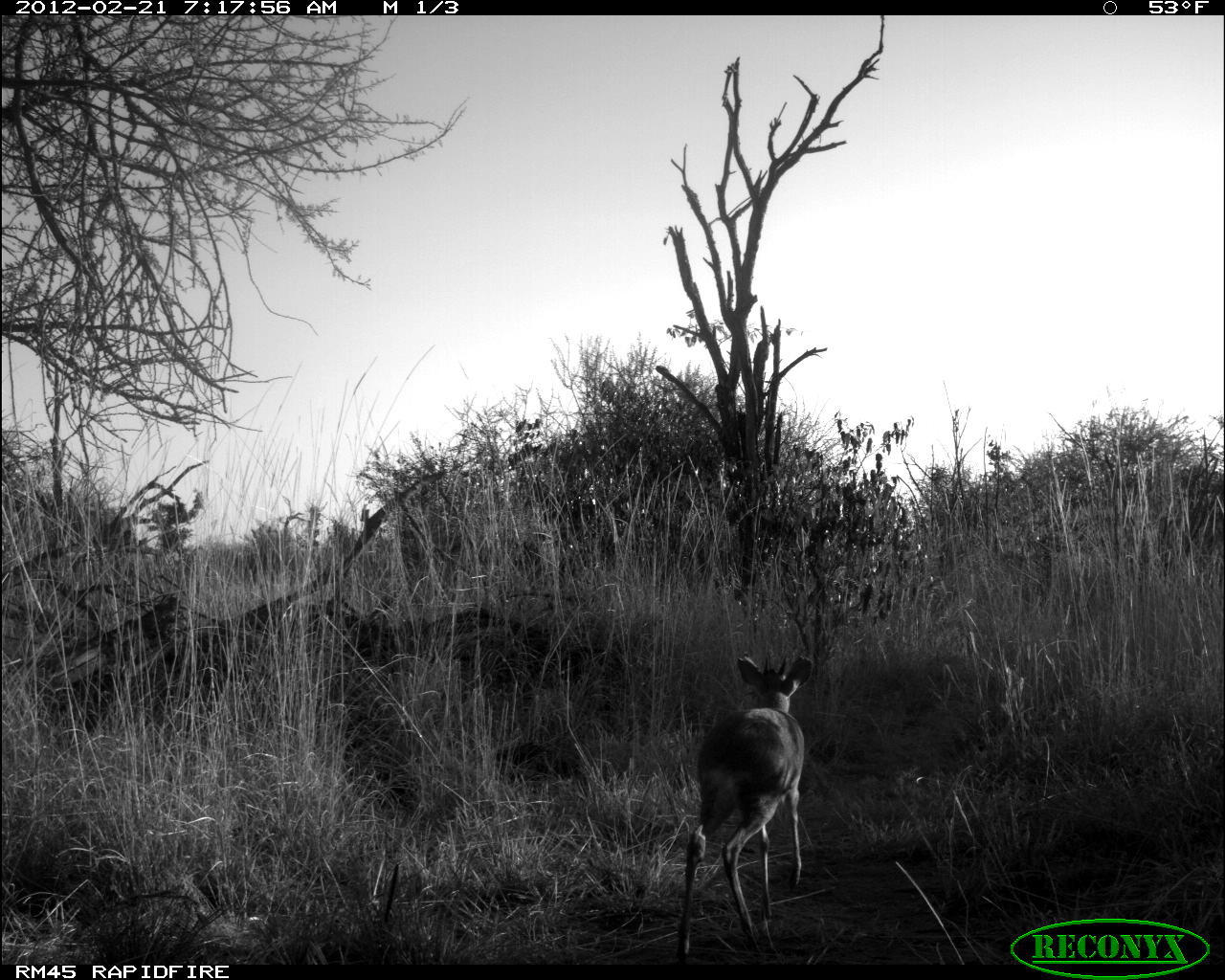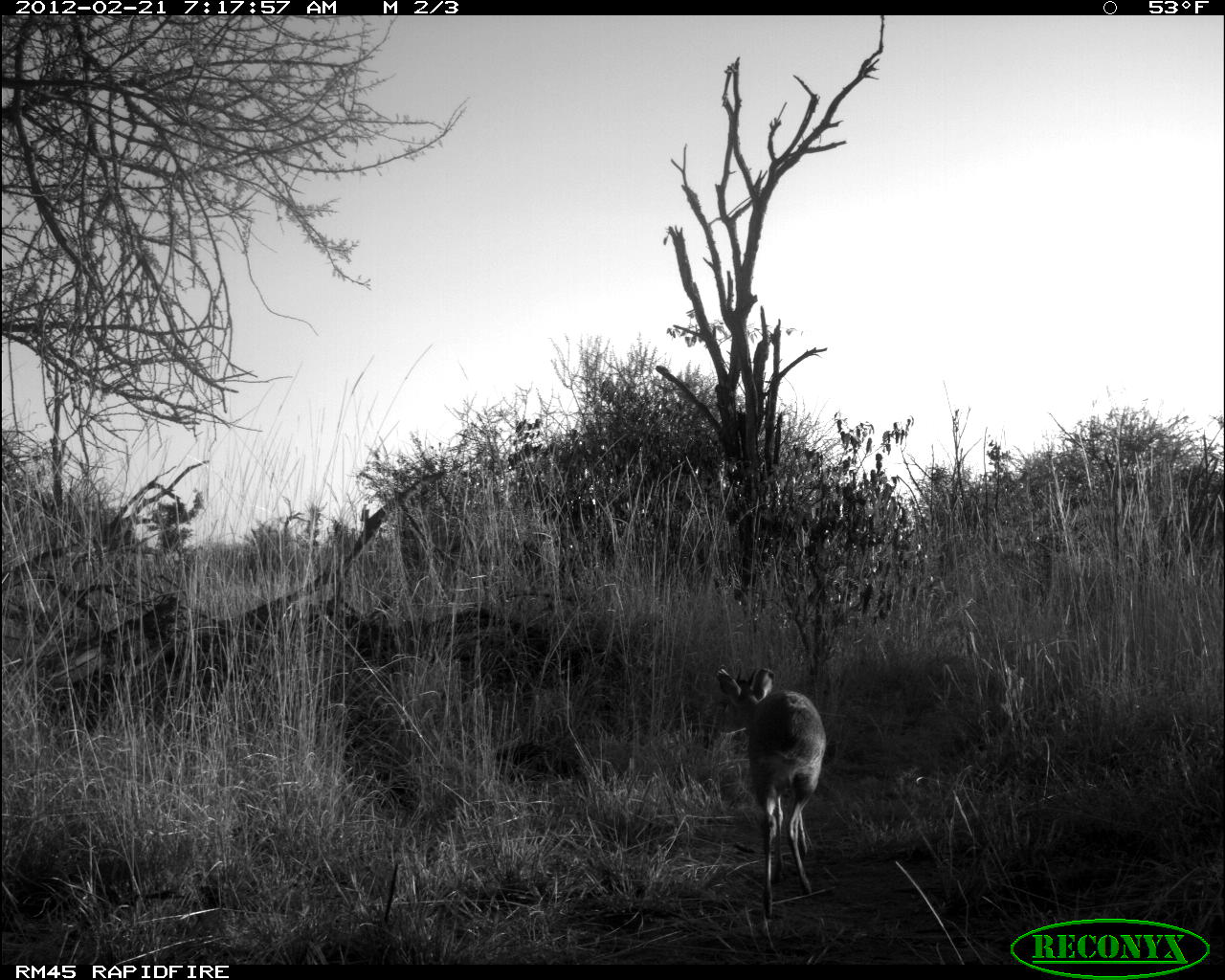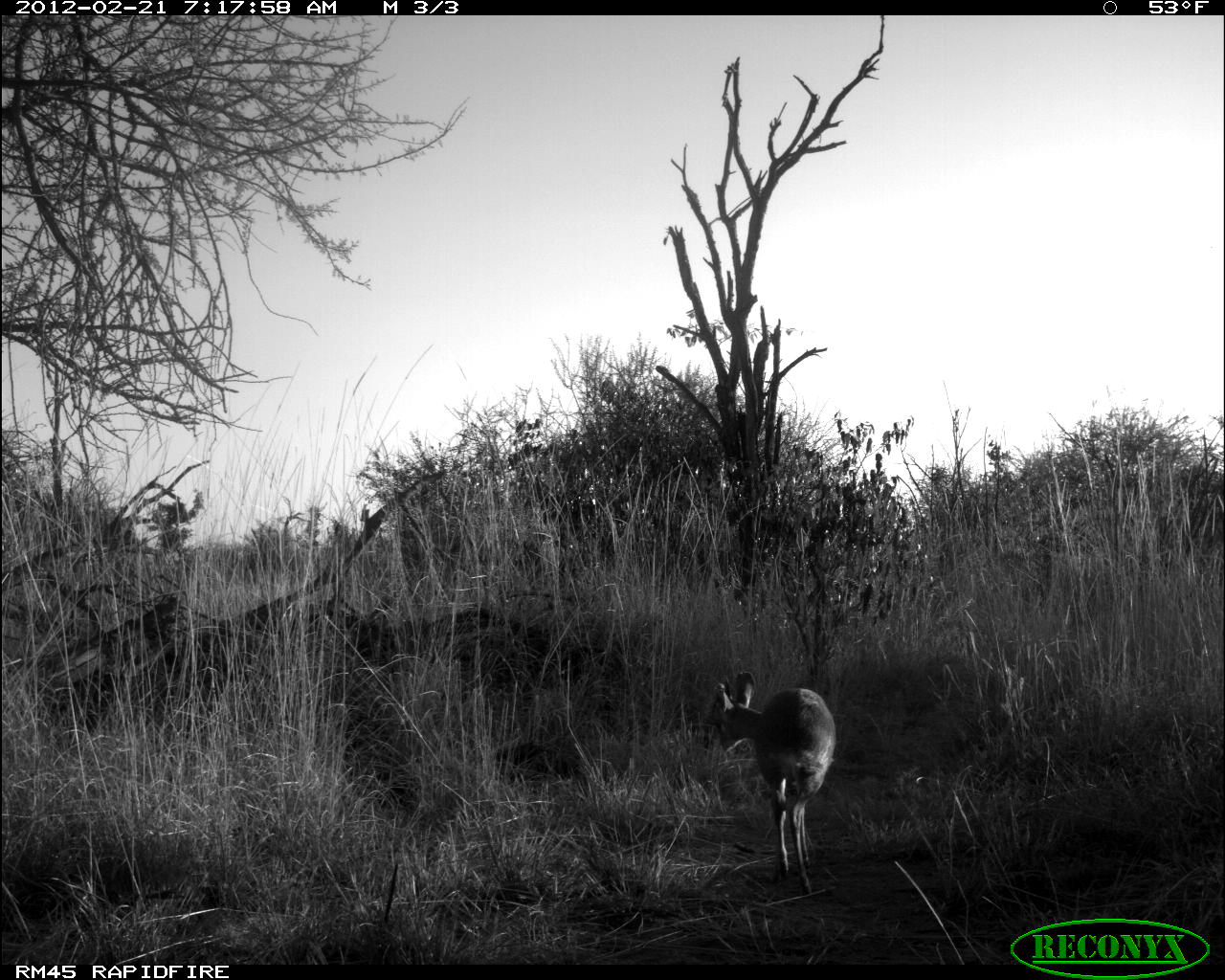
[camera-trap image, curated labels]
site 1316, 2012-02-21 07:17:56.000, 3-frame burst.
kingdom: Animalia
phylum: Chordata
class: Mammalia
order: Artiodactyla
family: Bovidae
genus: Madoqua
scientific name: Madoqua guentheri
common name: günther's dik-dik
Madoqua guentheri (günther's dik-dik), count 1.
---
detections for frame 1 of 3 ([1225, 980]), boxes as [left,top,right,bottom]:
madoqua guentheri: [669,653,814,959]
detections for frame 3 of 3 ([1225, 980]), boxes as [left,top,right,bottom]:
madoqua guentheri: [706,670,837,894]